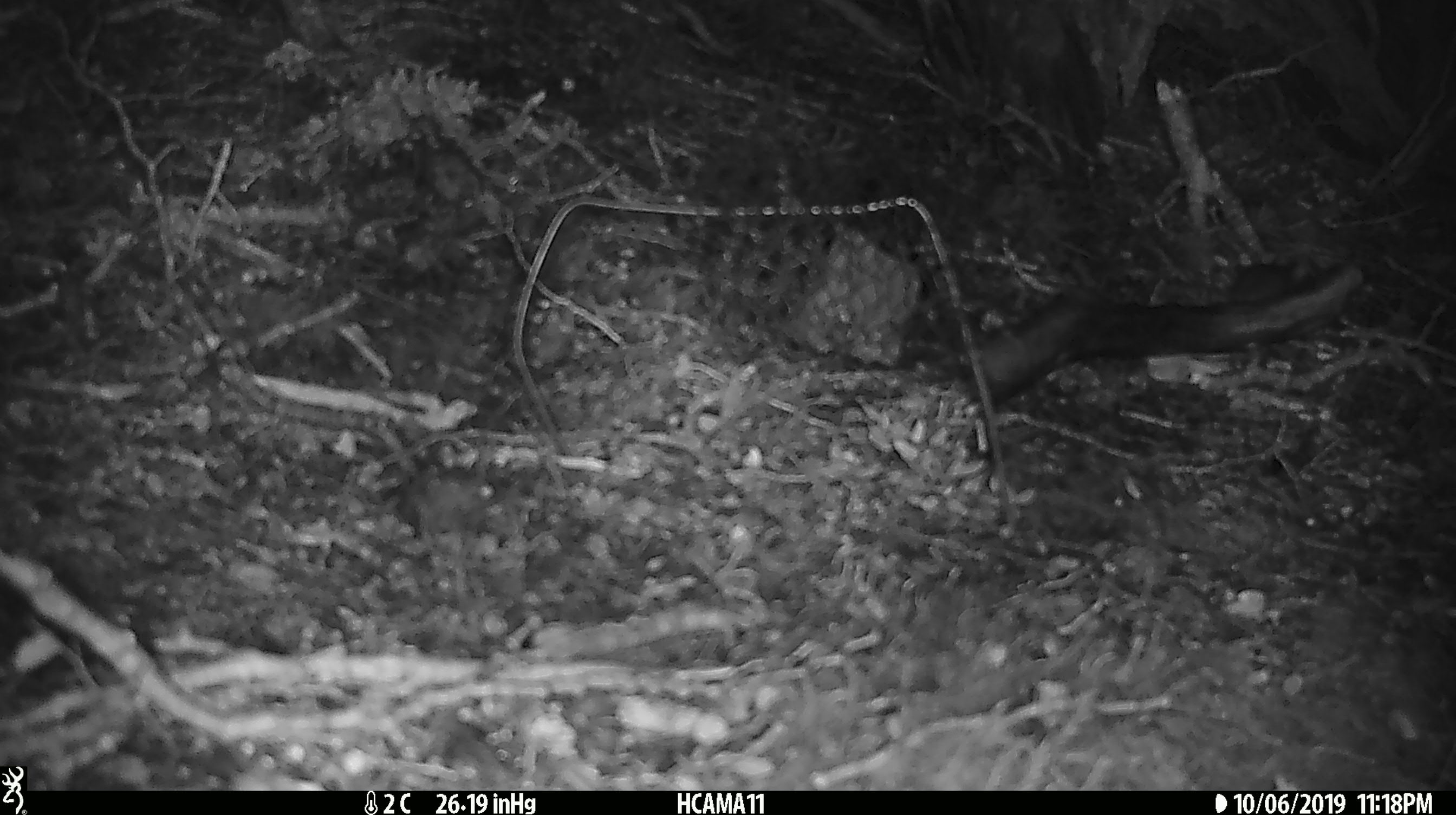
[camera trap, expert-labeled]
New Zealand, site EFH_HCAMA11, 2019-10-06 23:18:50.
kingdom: Animalia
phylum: Chordata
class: Mammalia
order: Rodentia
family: Muridae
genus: Mus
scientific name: Mus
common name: mouse